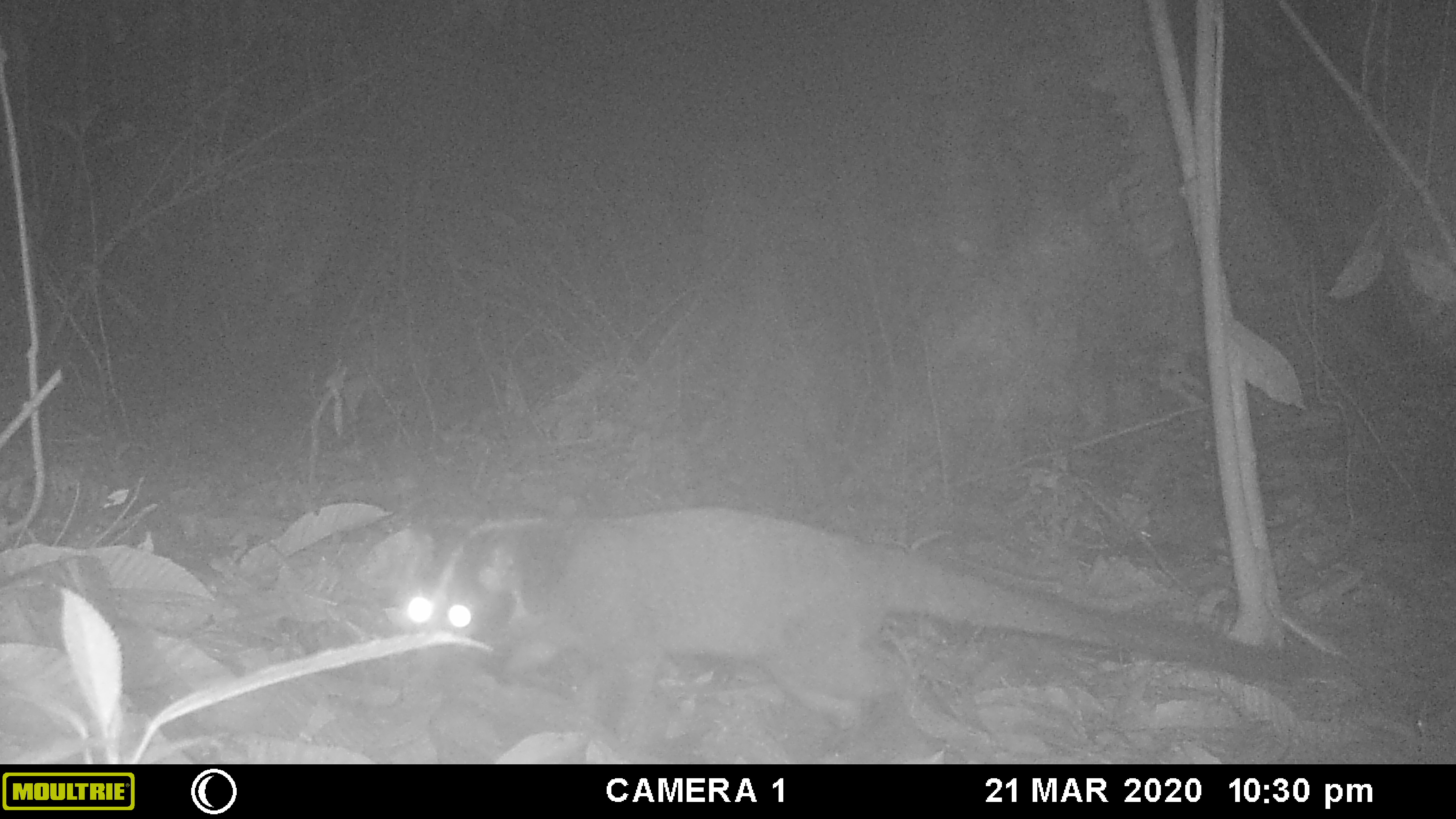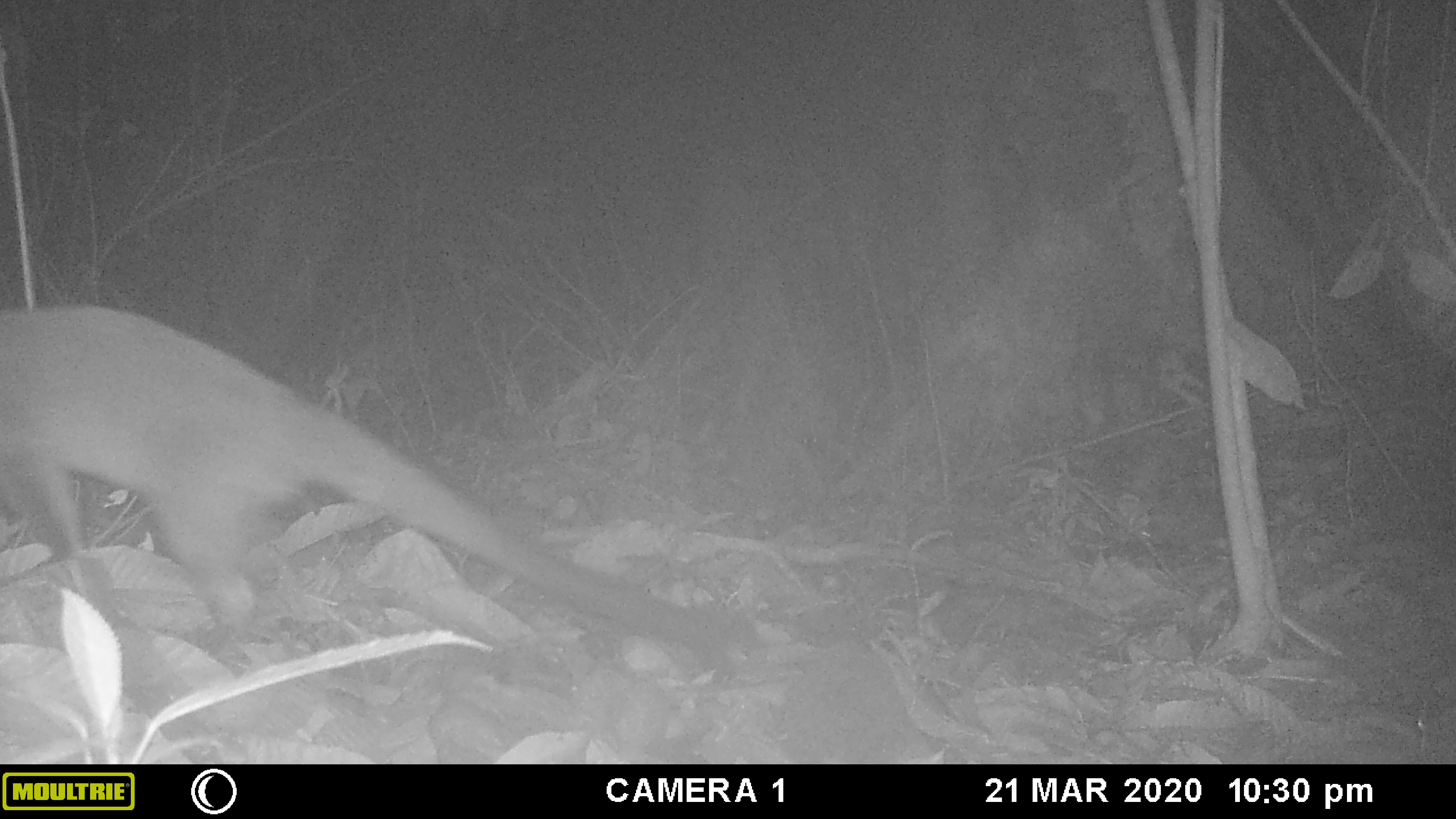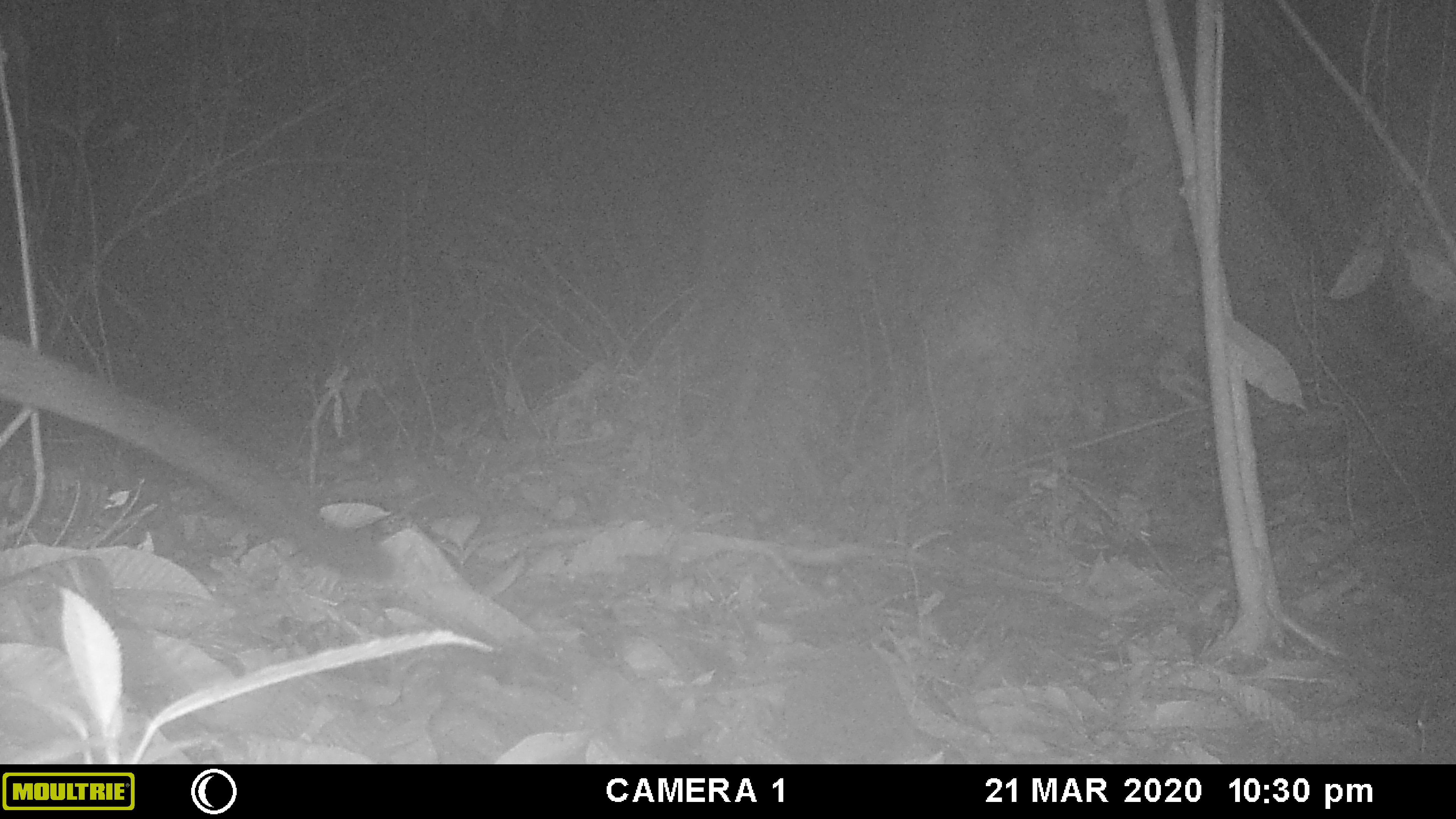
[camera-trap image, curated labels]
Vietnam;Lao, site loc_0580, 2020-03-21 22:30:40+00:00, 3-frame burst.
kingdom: Animalia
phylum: Chordata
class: Mammalia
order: Carnivora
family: Viverridae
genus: Paguma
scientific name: Paguma larvata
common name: masked palm civet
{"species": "masked palm civet (Paguma larvata)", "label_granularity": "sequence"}